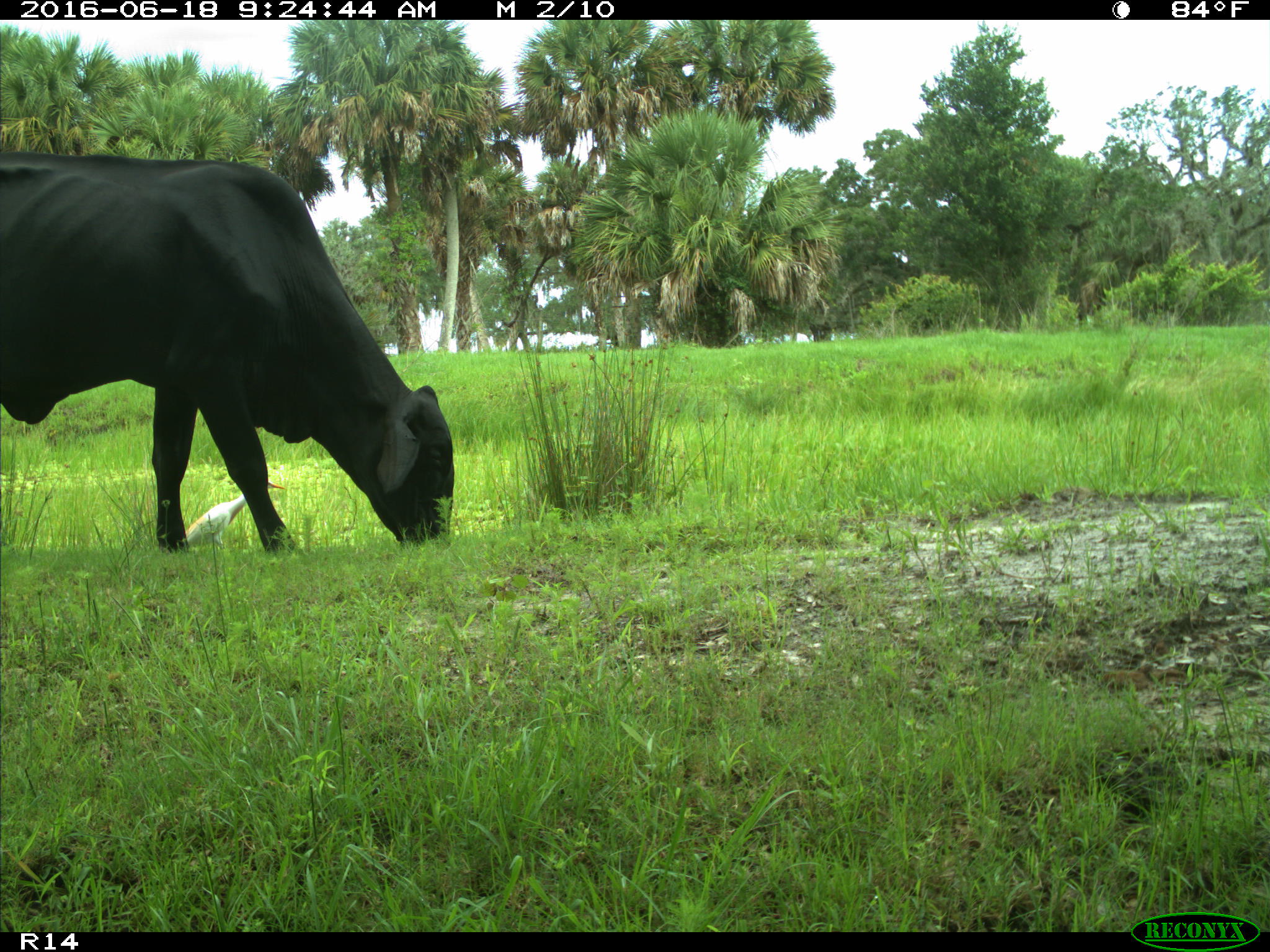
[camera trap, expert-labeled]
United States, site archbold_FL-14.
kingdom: Animalia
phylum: Chordata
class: Mammalia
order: Artiodactyla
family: Bovidae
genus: Bos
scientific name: Bos taurus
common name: domestic cow